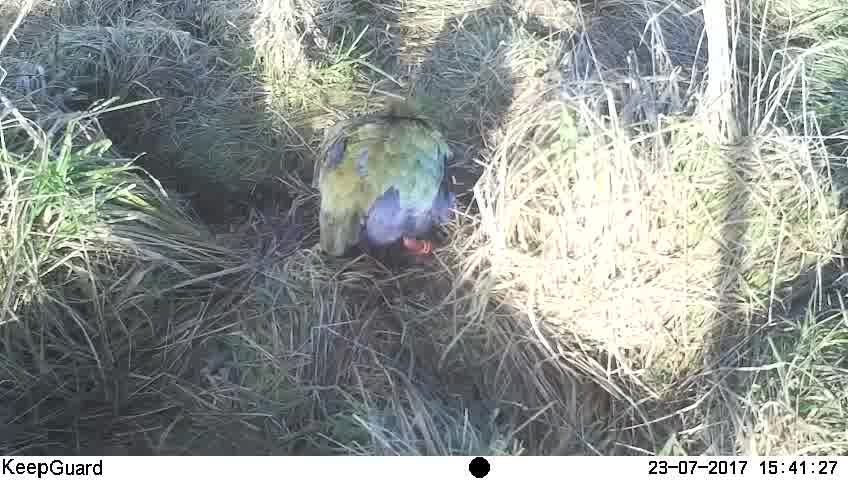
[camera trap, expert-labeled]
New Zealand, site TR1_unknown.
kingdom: Animalia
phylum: Chordata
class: Aves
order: Gruiformes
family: Rallidae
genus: Porphyrio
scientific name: Porphyrio mantelli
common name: takahe